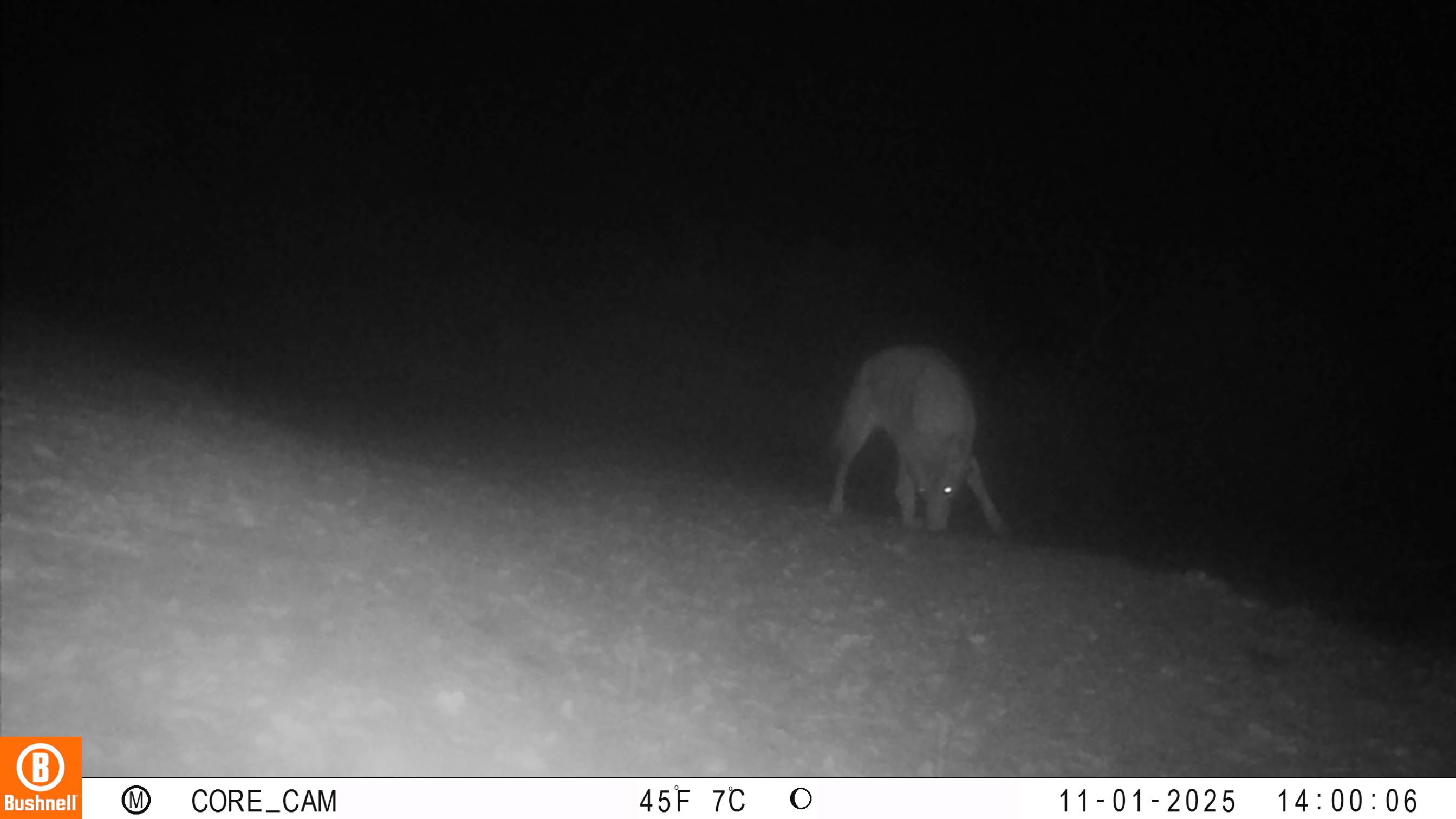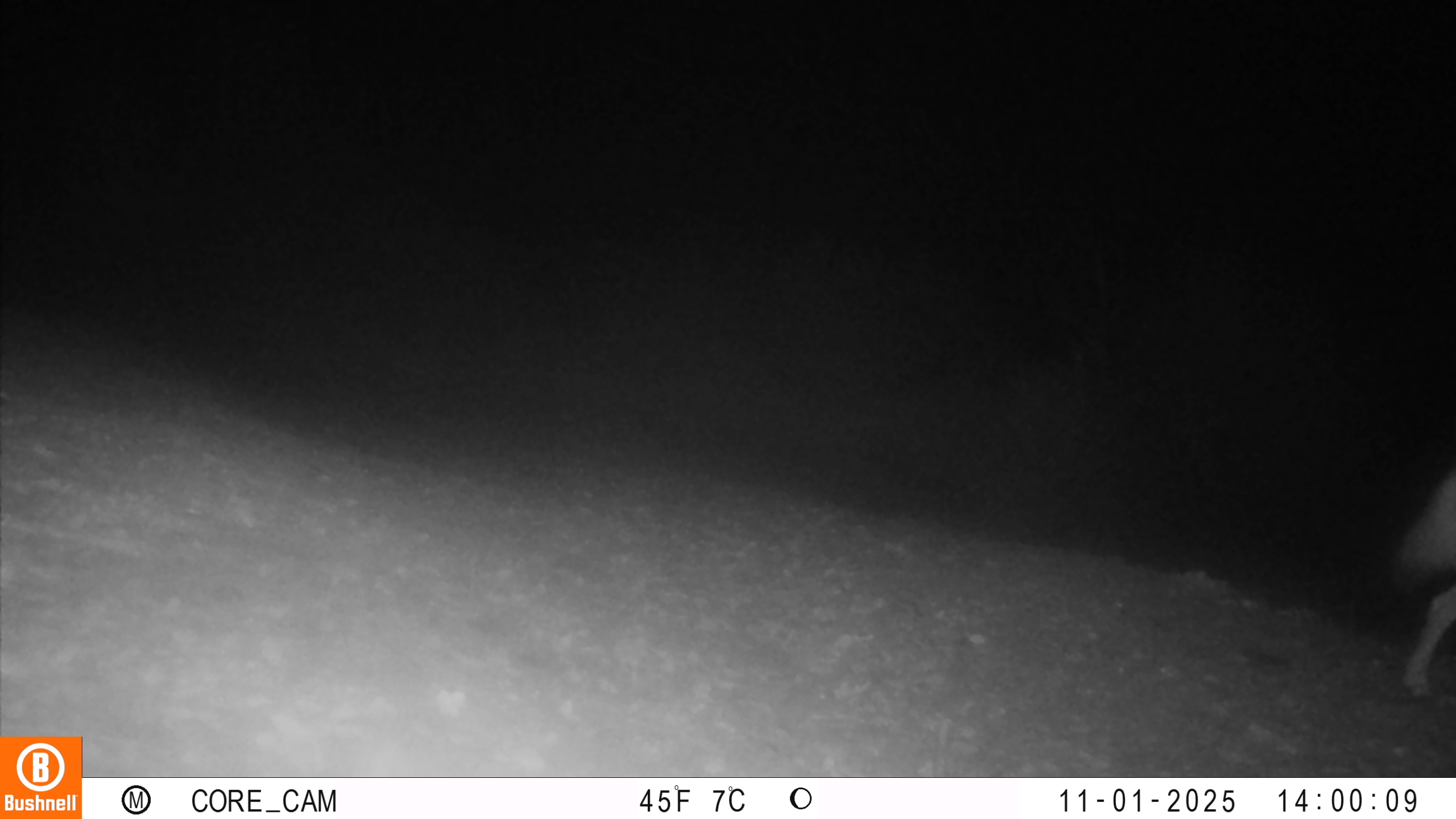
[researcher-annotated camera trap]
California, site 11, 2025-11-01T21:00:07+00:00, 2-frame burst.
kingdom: Animalia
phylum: Chordata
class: Mammalia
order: Carnivora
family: Canidae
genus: Canis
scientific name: Canis latrans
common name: coyote